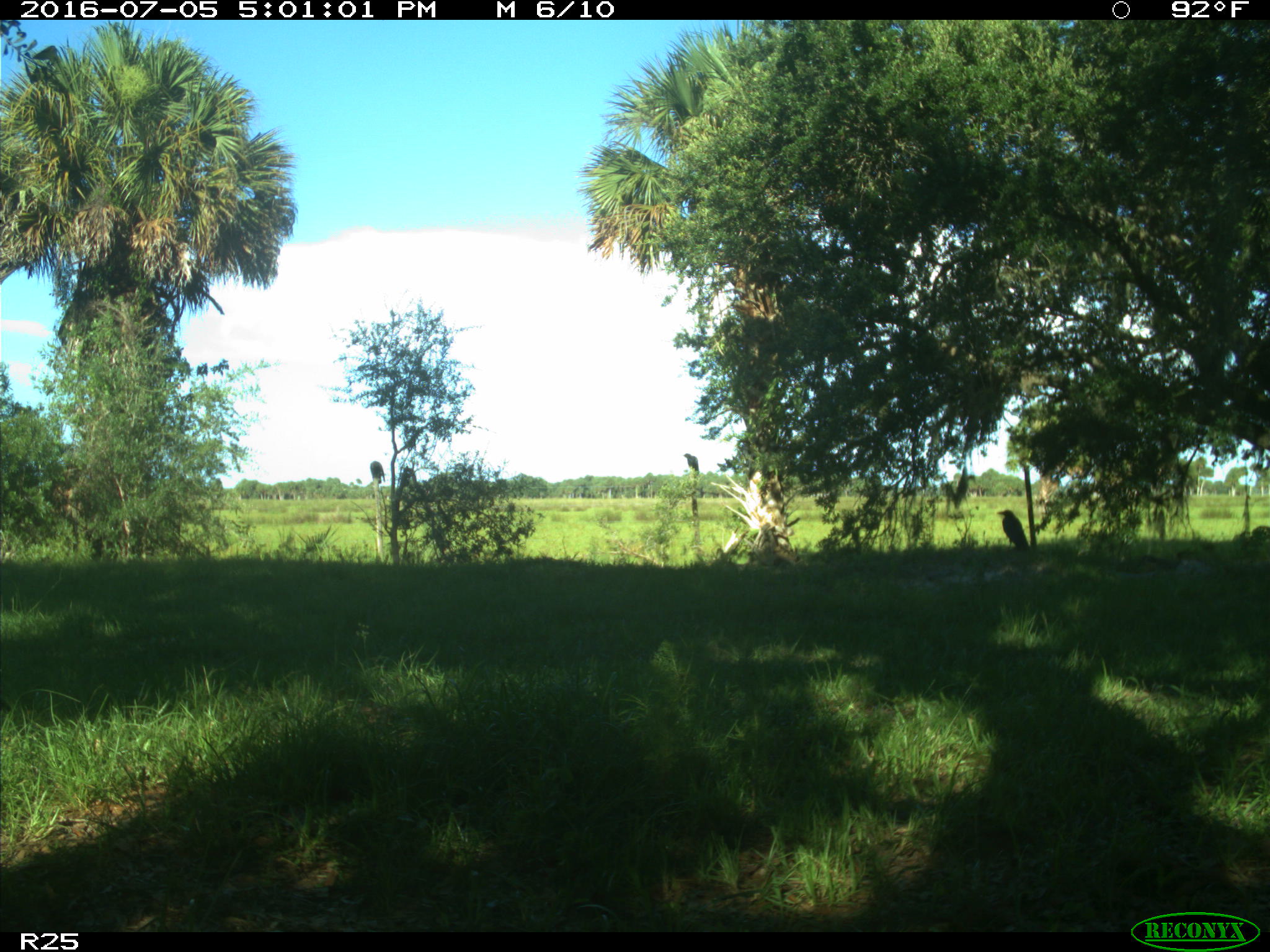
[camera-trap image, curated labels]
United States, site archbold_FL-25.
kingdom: Animalia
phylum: Chordata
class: Mammalia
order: Artiodactyla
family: Bovidae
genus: Bos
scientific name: Bos taurus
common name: domestic cow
Bos taurus (domestic cow).